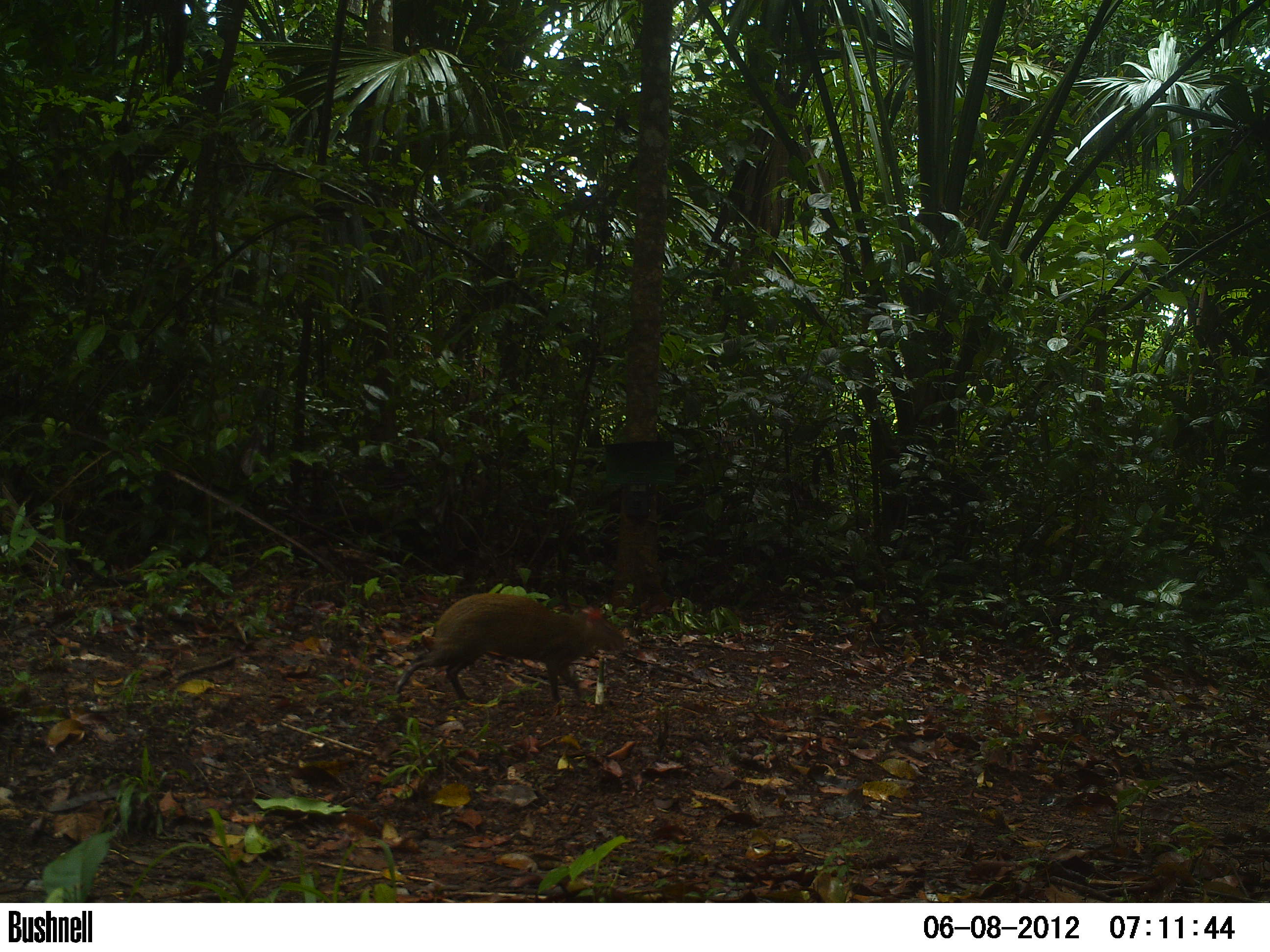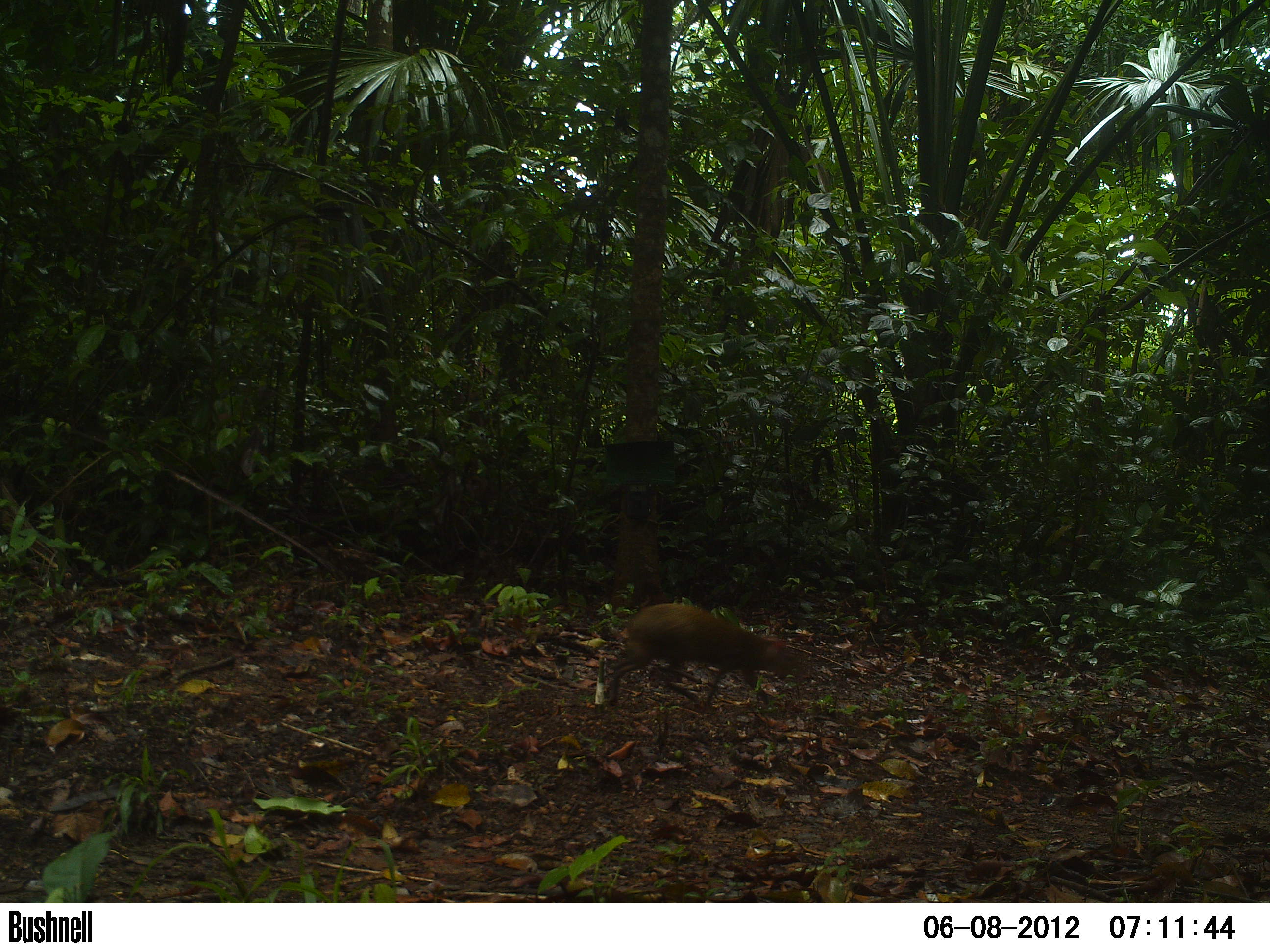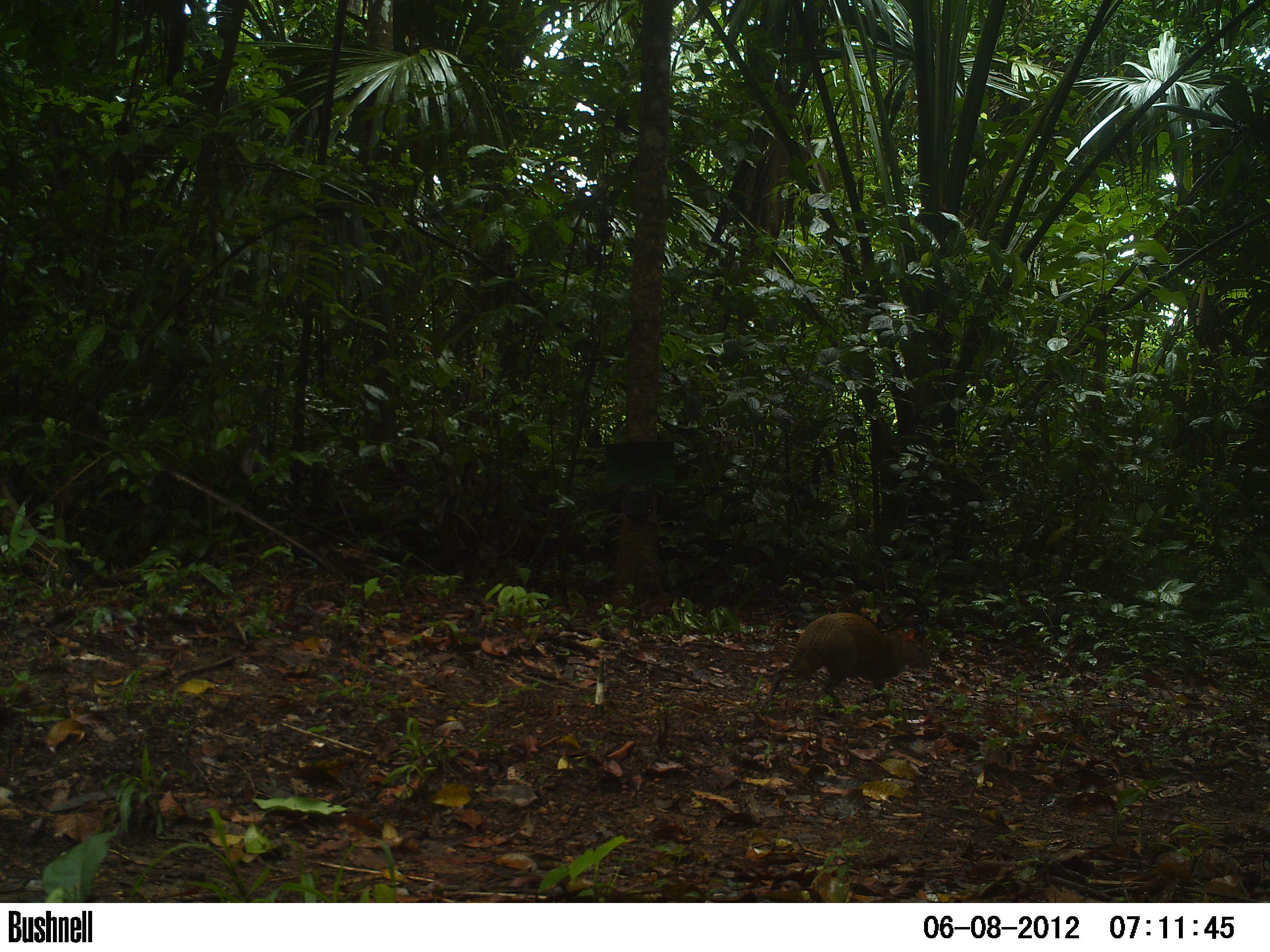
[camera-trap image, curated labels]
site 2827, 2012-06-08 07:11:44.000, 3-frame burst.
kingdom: Animalia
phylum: Chordata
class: Mammalia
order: Rodentia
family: Dasyproctidae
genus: Dasyprocta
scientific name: Dasyprocta punctata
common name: central american agouti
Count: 1.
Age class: adult.